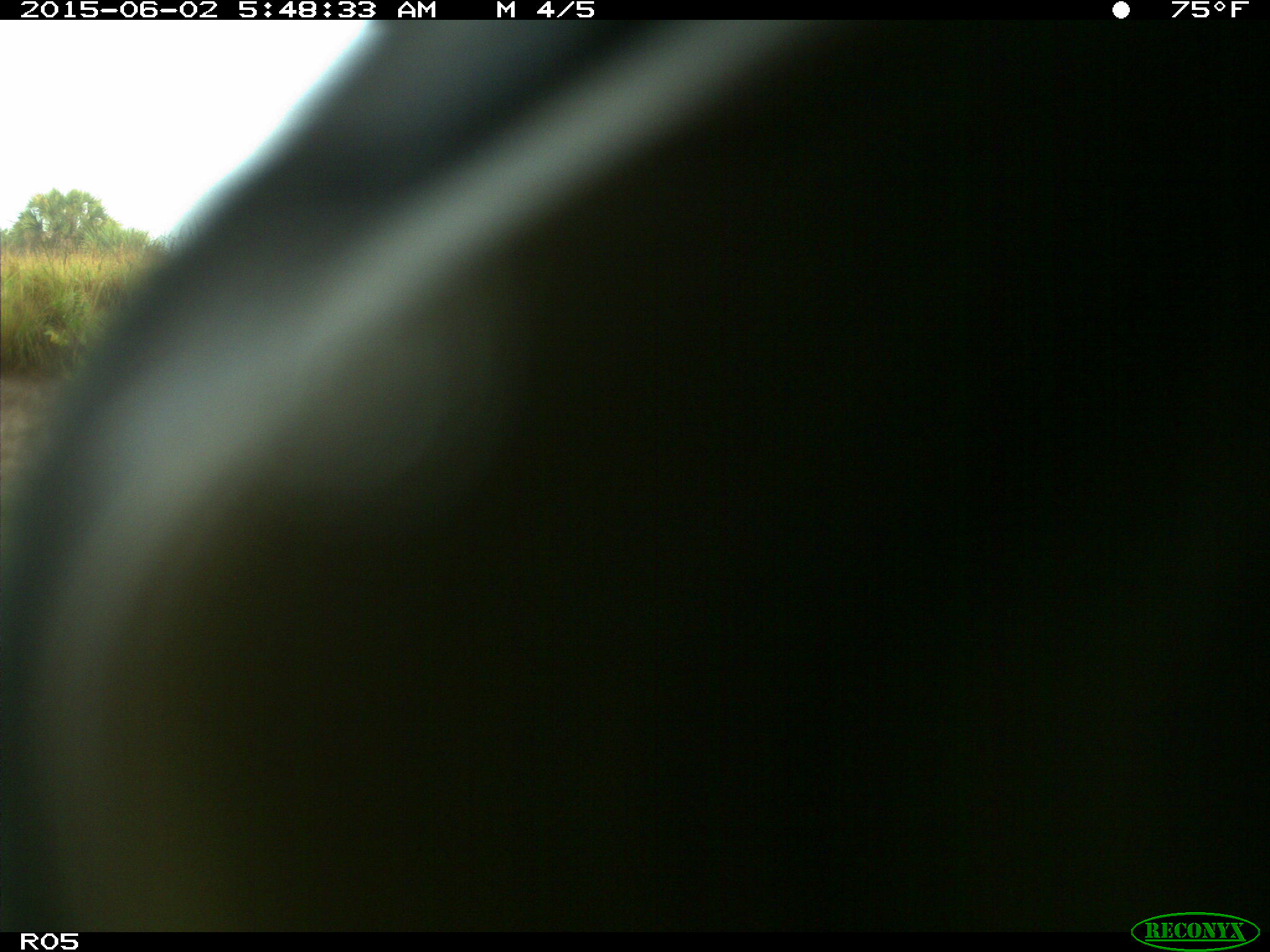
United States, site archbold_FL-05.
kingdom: Animalia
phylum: Chordata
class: Mammalia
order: Artiodactyla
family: Bovidae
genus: Bos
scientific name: Bos taurus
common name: domestic cow